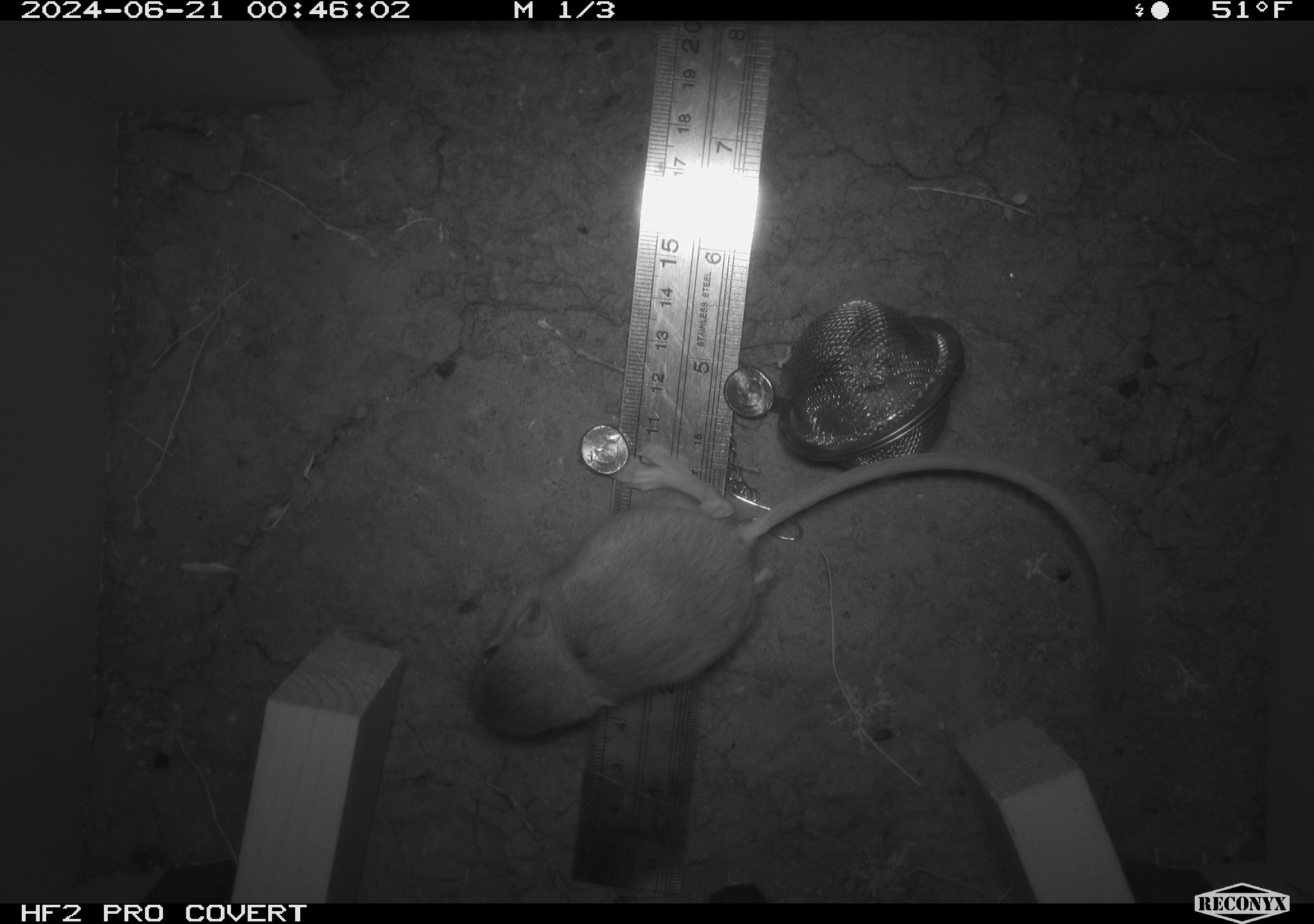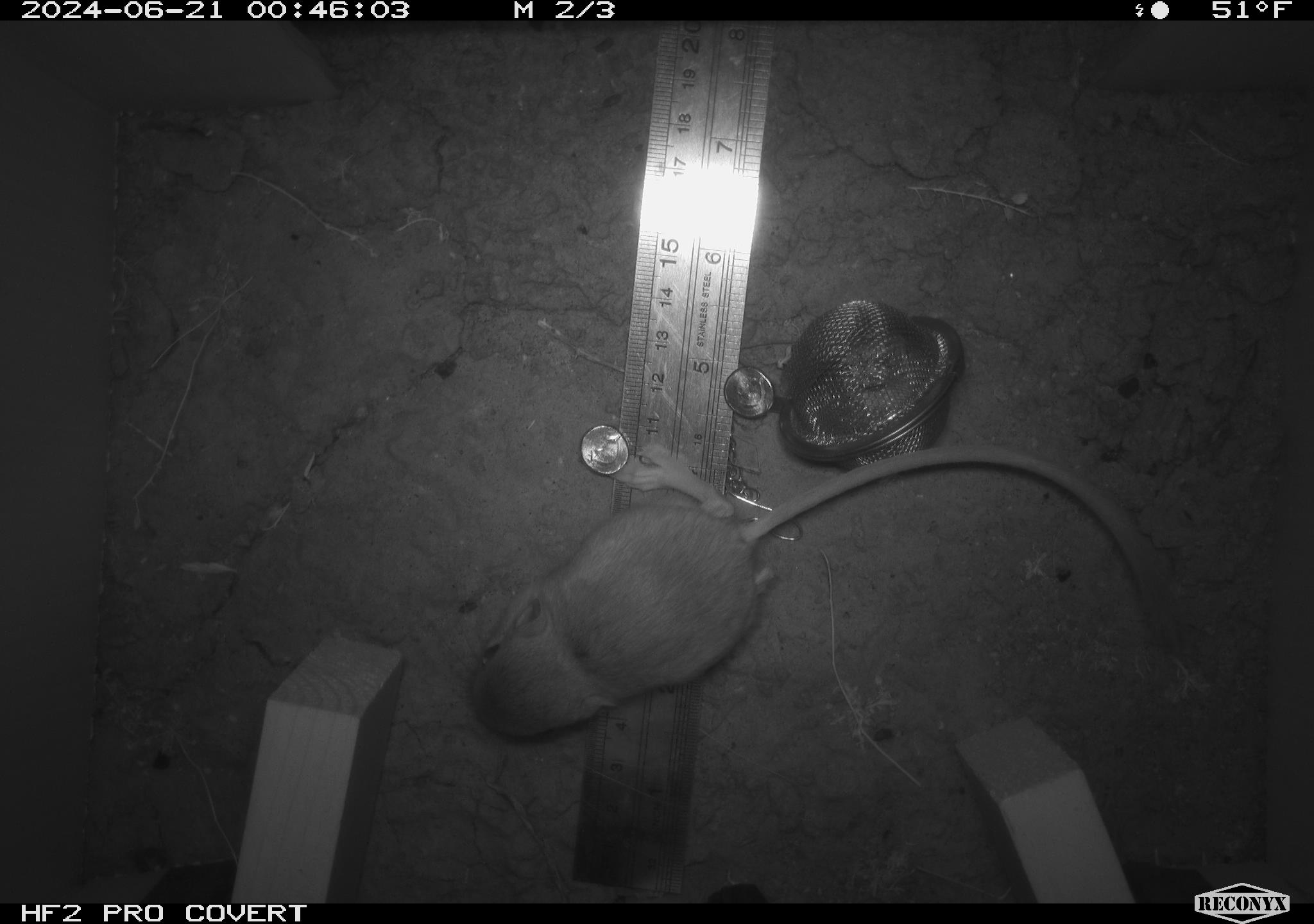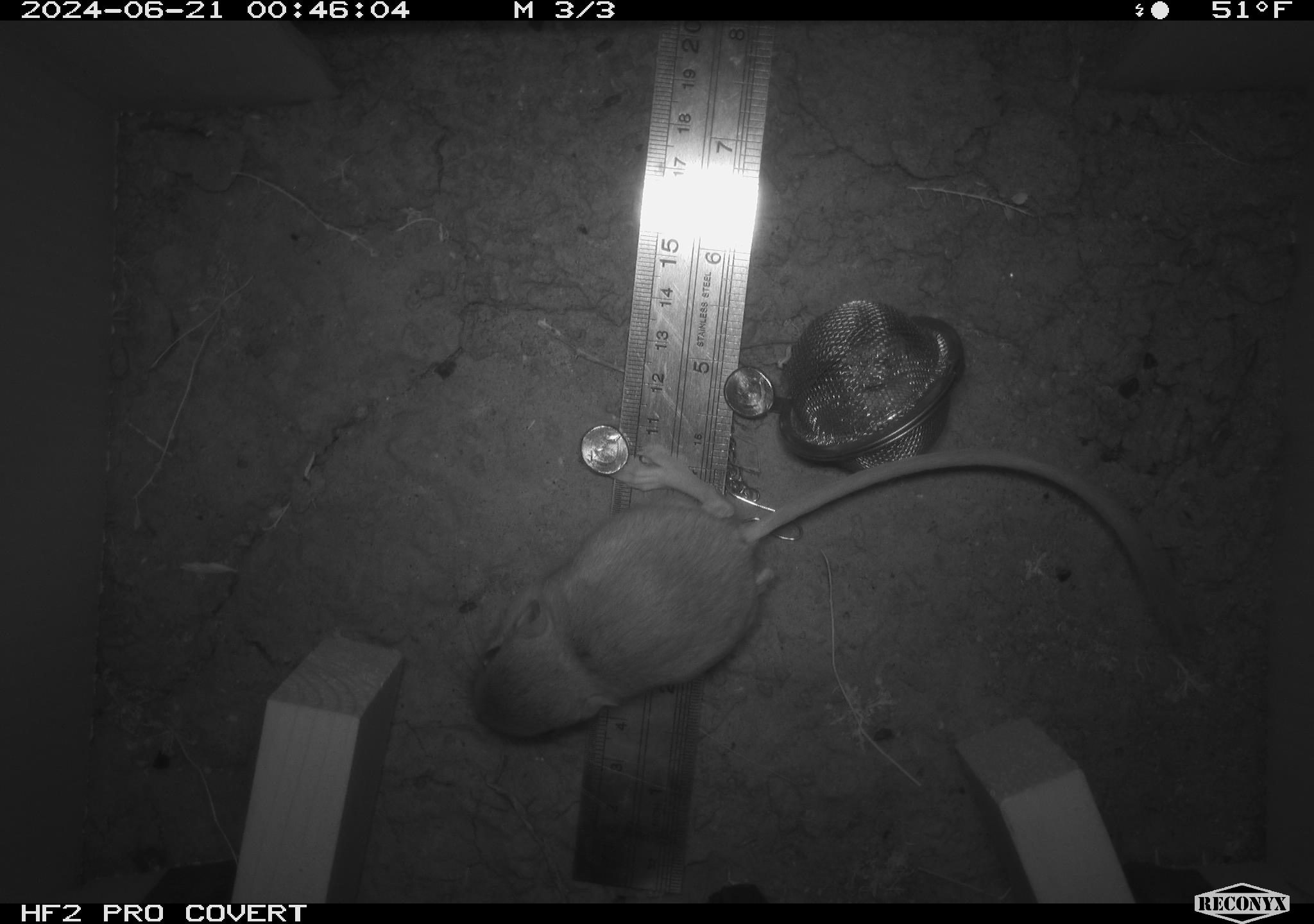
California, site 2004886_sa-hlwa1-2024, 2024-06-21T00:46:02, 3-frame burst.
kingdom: Animalia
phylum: Chordata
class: Mammalia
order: Rodentia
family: Heteromyidae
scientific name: Heteromyidae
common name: kangaroo rats and pocket mice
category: heteromyidae family